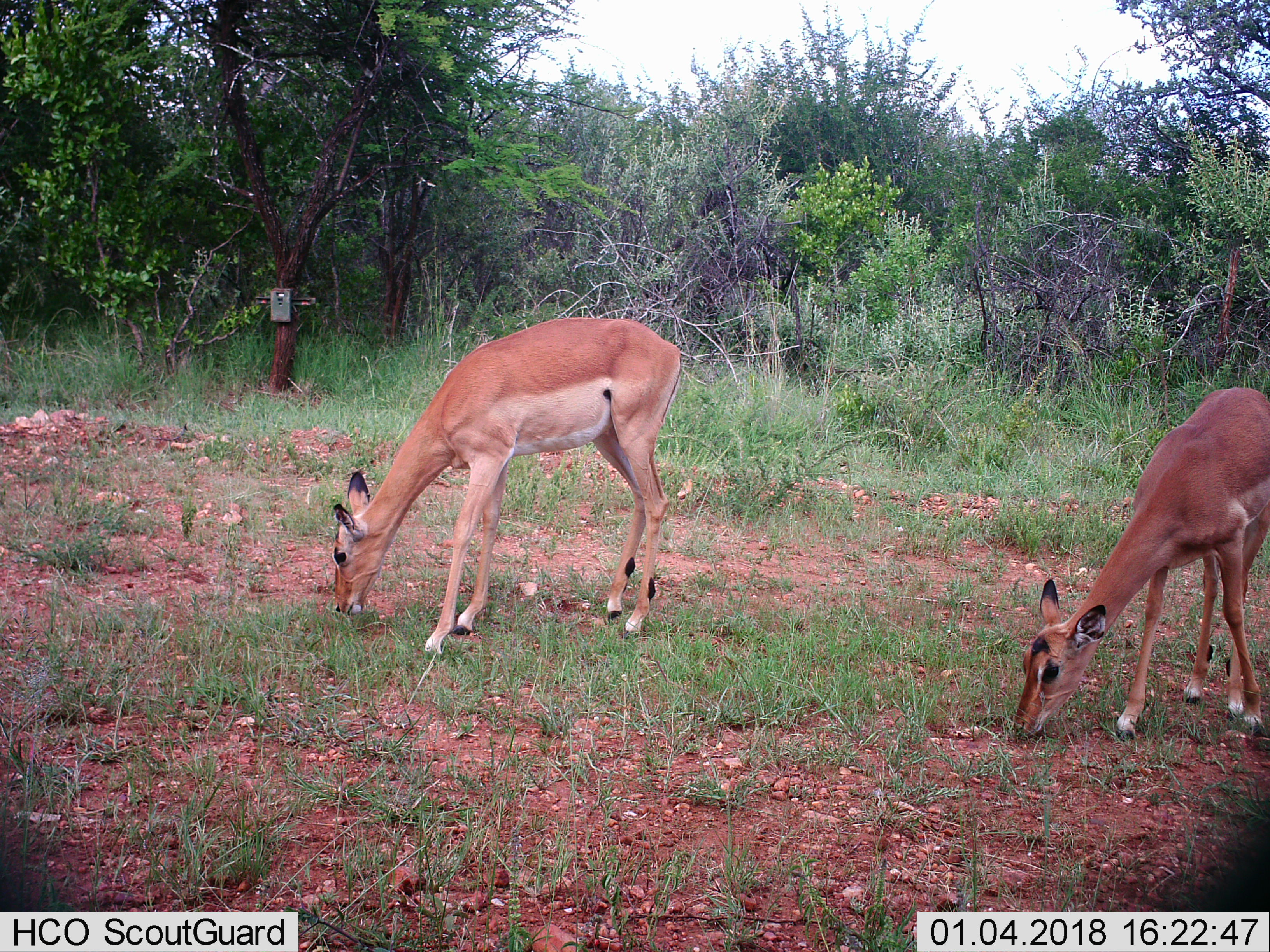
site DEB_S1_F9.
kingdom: Animalia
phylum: Chordata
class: Mammalia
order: Artiodactyla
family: Bovidae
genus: Aepyceros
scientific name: Aepyceros melampus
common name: impala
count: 2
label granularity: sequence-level